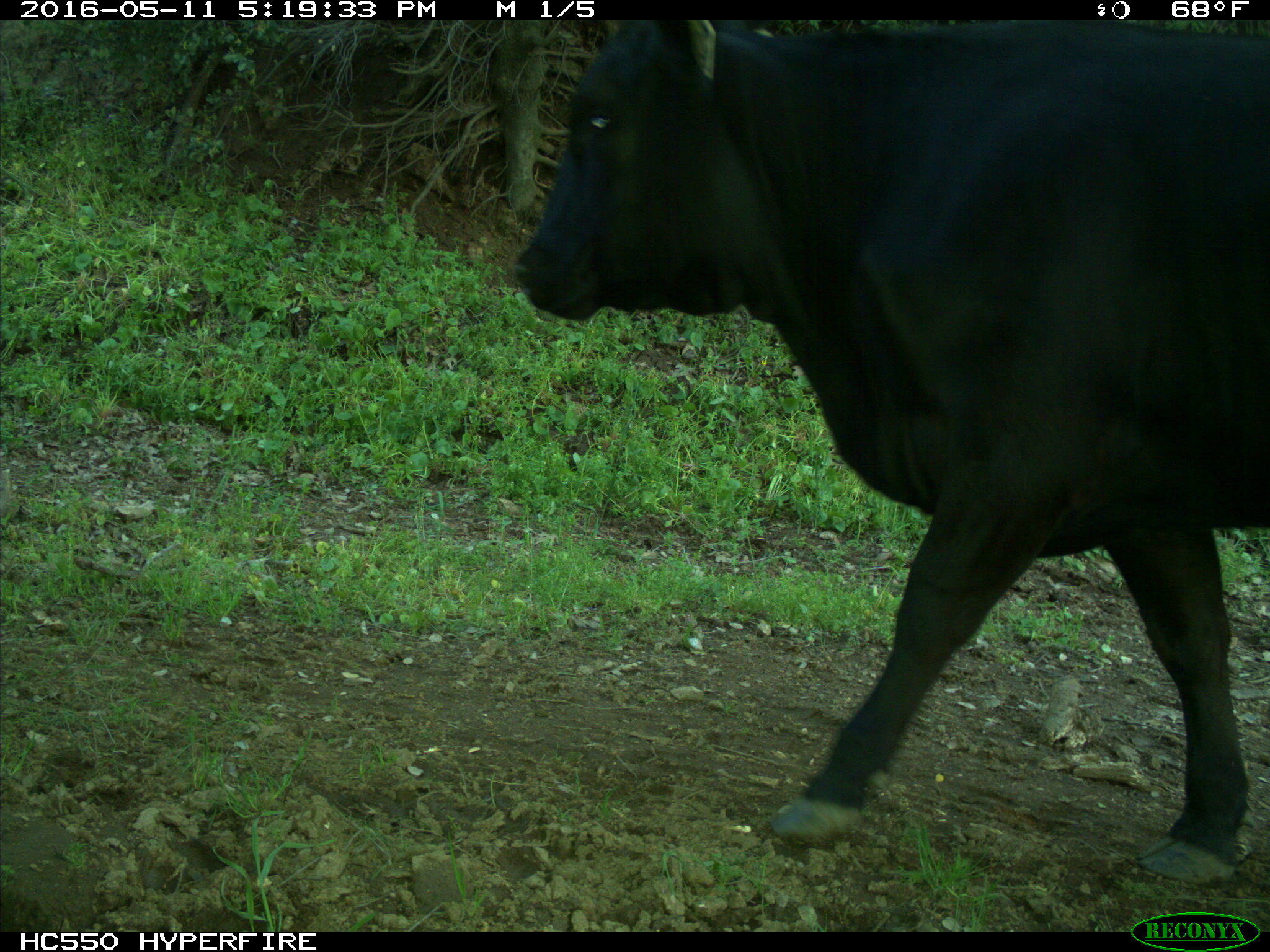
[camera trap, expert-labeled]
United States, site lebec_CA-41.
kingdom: Animalia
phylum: Chordata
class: Mammalia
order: Artiodactyla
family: Bovidae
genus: Bos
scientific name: Bos taurus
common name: domestic cow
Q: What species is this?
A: Bos taurus (domestic cow).